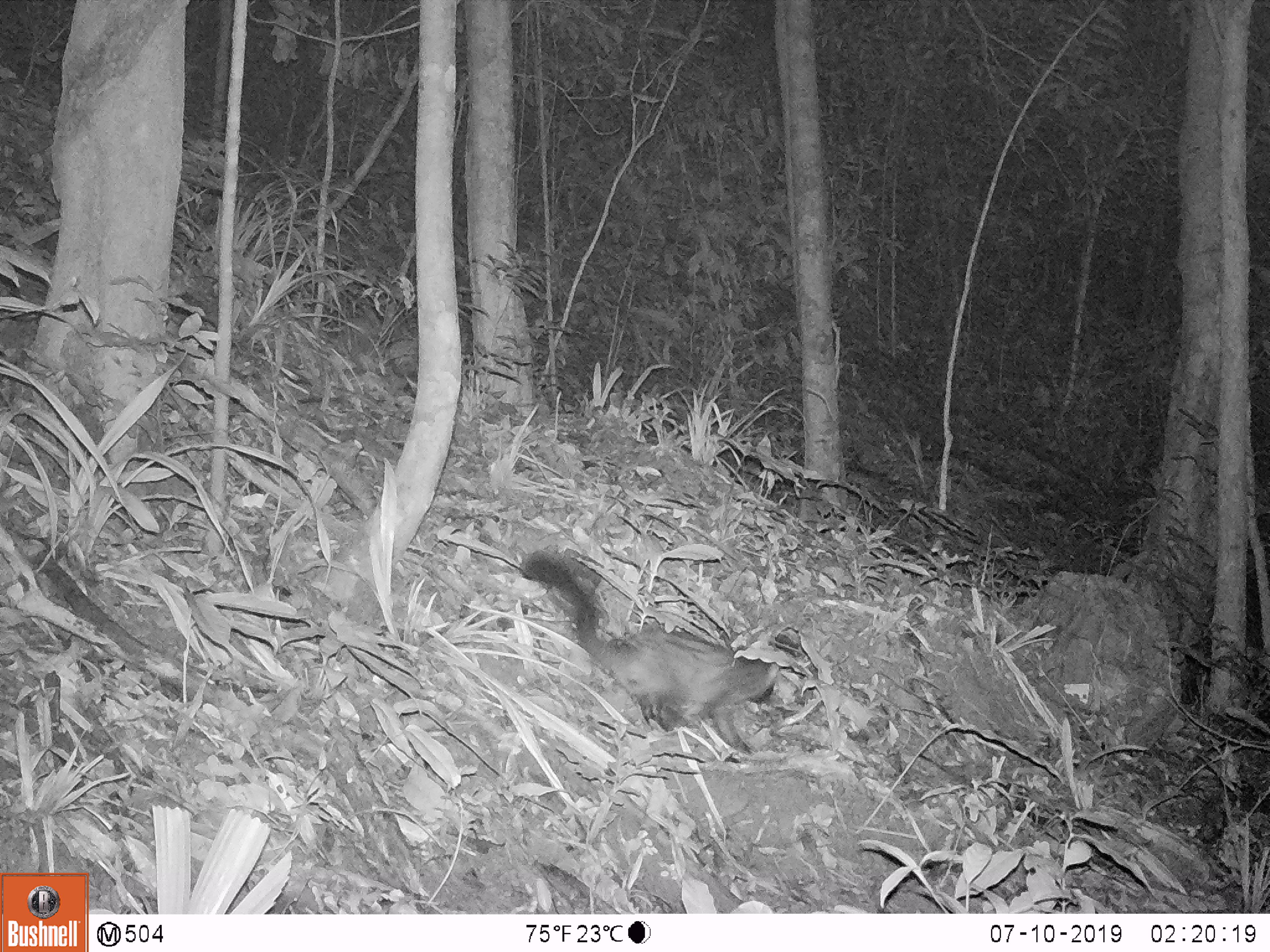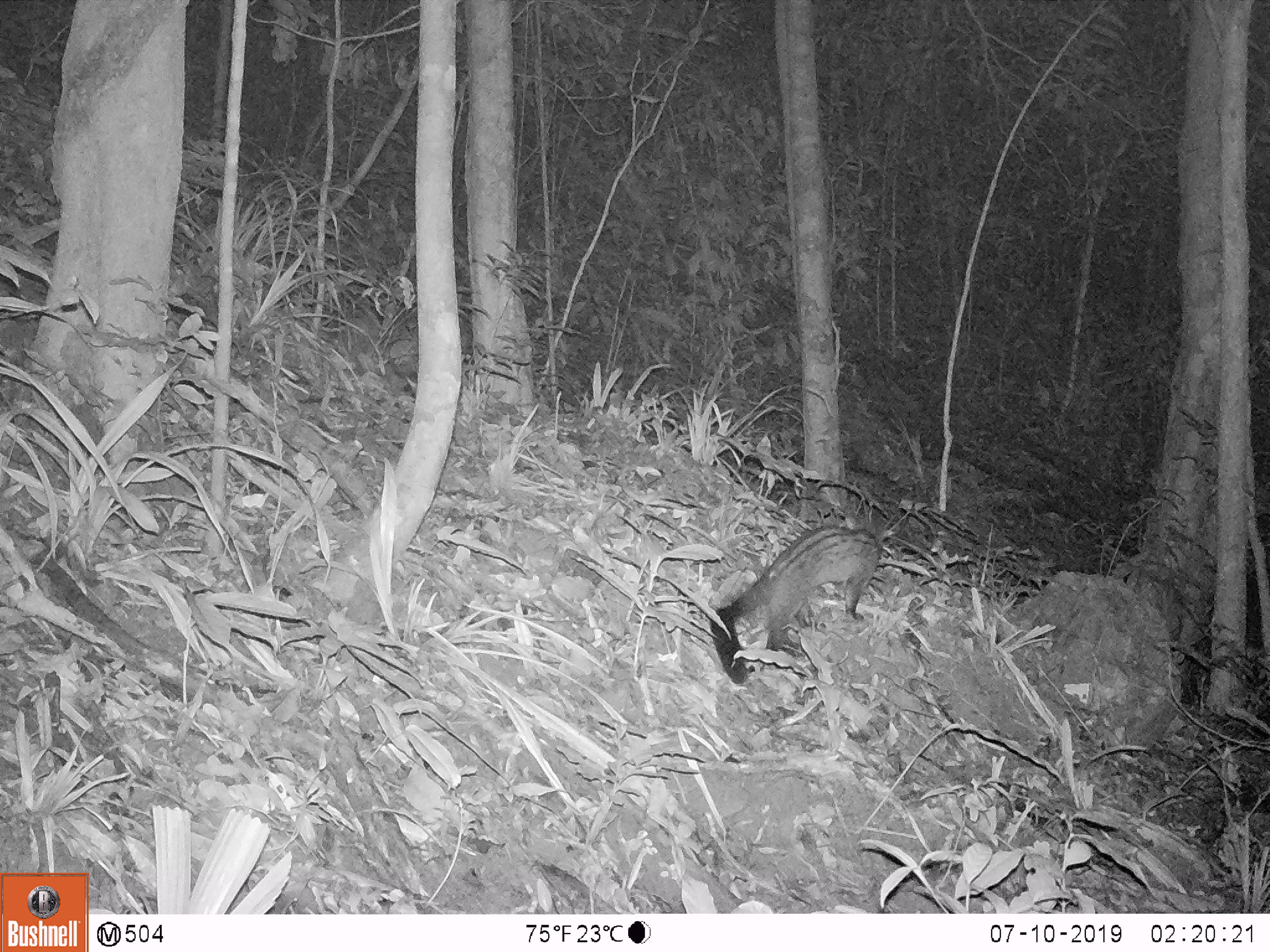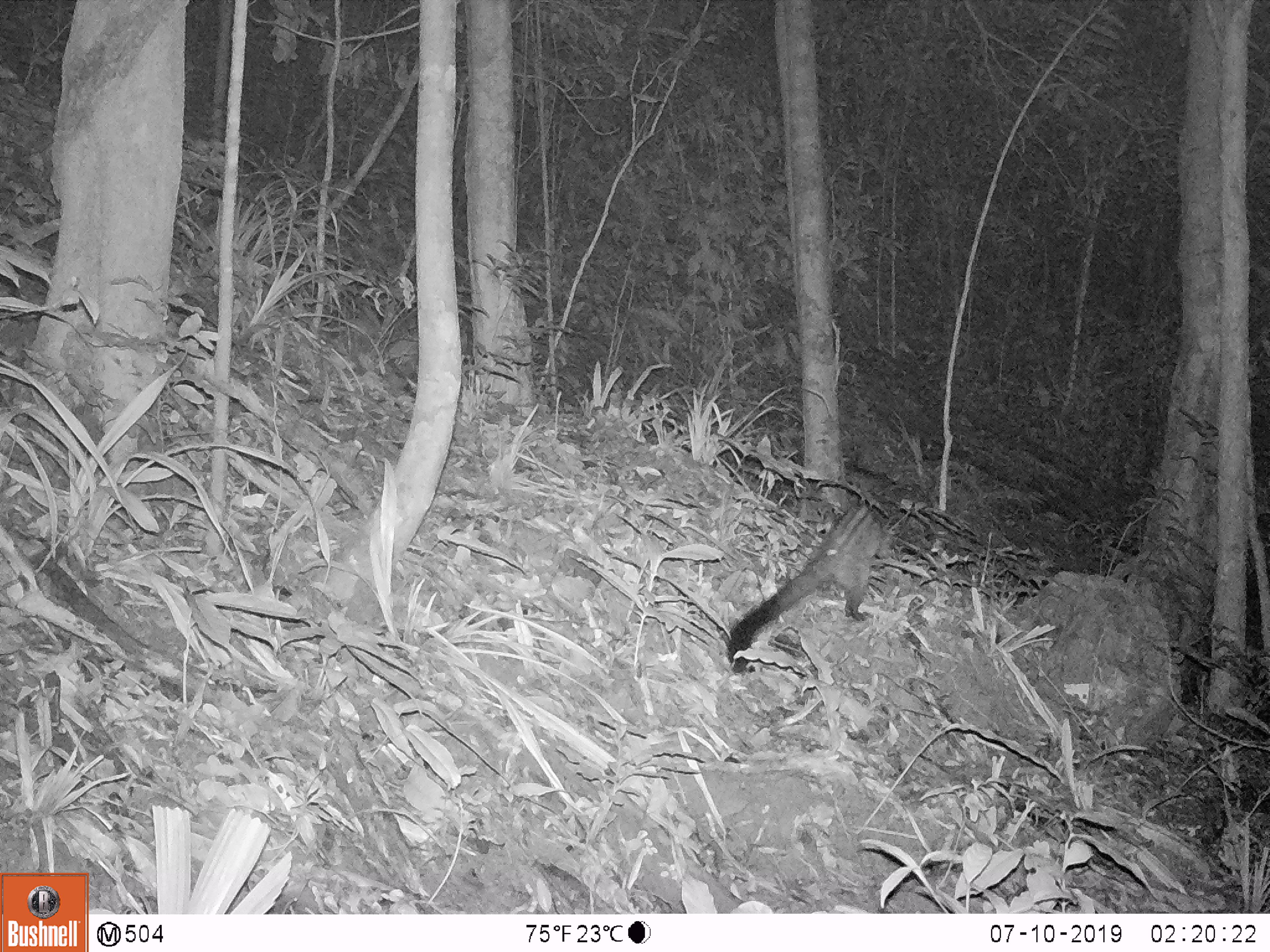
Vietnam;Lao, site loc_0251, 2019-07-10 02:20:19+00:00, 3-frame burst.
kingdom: Animalia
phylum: Chordata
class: Mammalia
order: Carnivora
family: Viverridae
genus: Paradoxurus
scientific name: Paradoxurus hermaphroditus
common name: common palm civet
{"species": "common palm civet (Paradoxurus hermaphroditus)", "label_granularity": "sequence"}